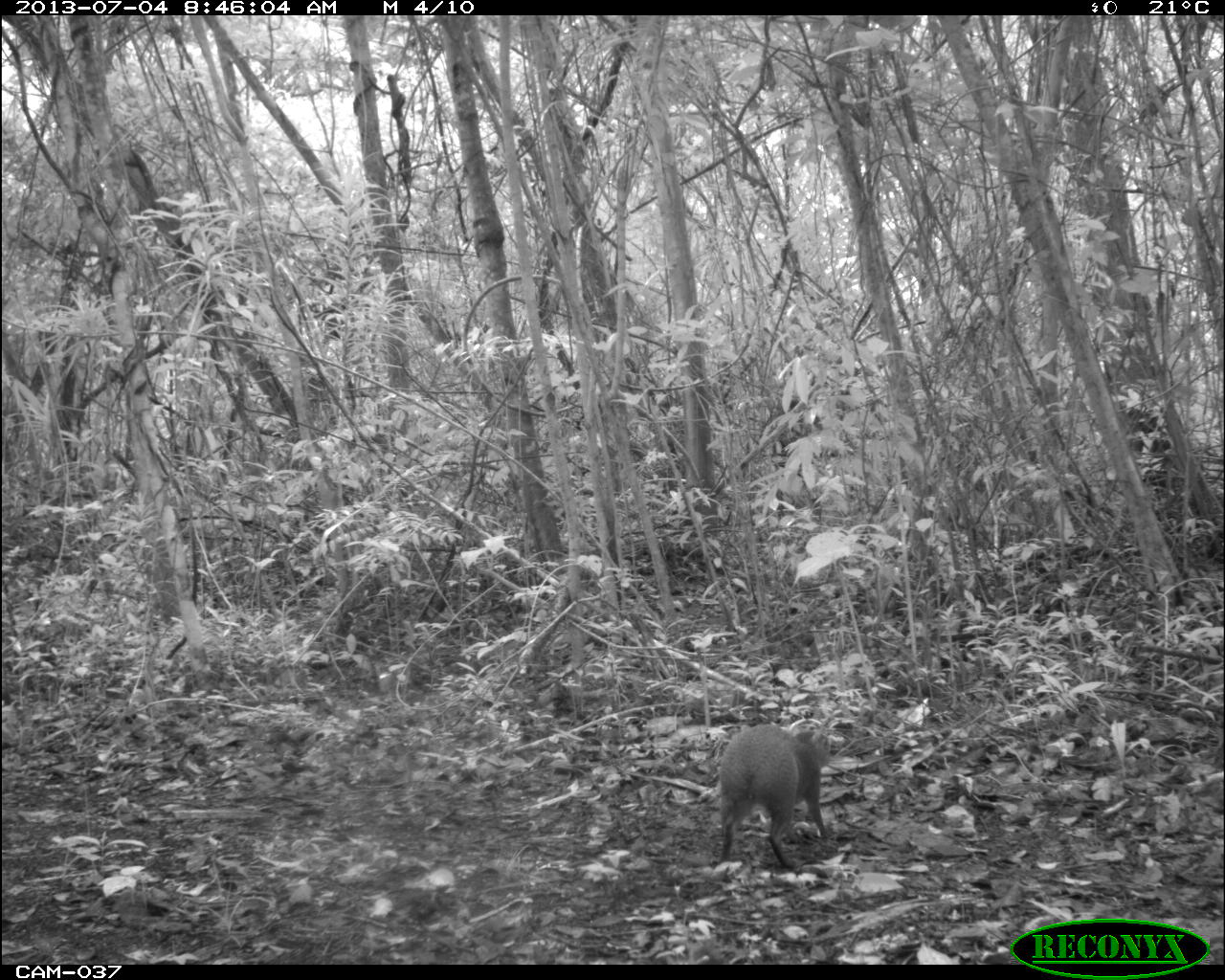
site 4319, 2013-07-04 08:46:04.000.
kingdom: Animalia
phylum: Chordata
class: Mammalia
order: Rodentia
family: Dasyproctidae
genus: Dasyprocta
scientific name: Dasyprocta punctata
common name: central american agouti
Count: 1.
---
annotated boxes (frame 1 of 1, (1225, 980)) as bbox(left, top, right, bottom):
dasyprocta punctata: bbox(708, 722, 833, 871)